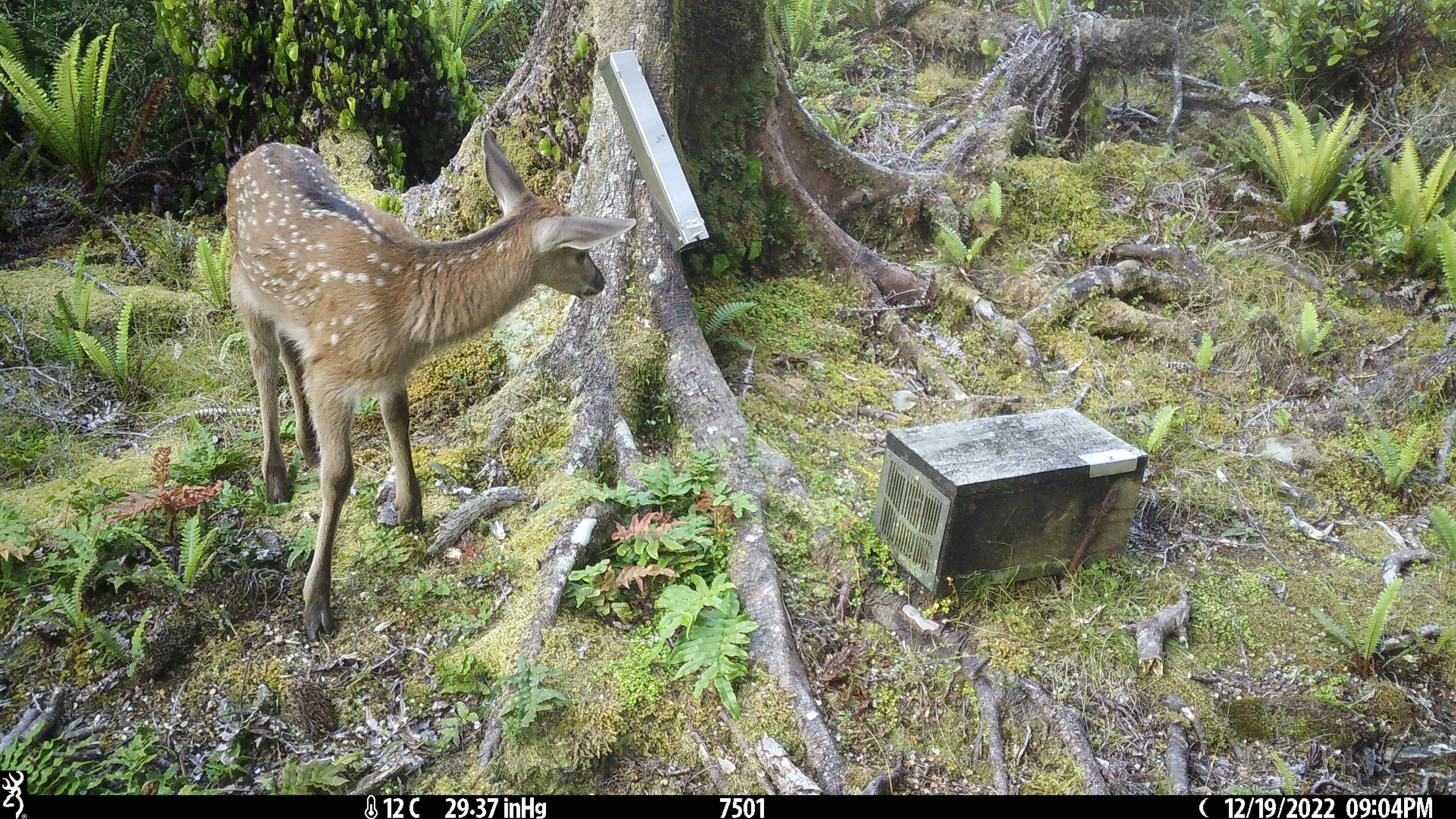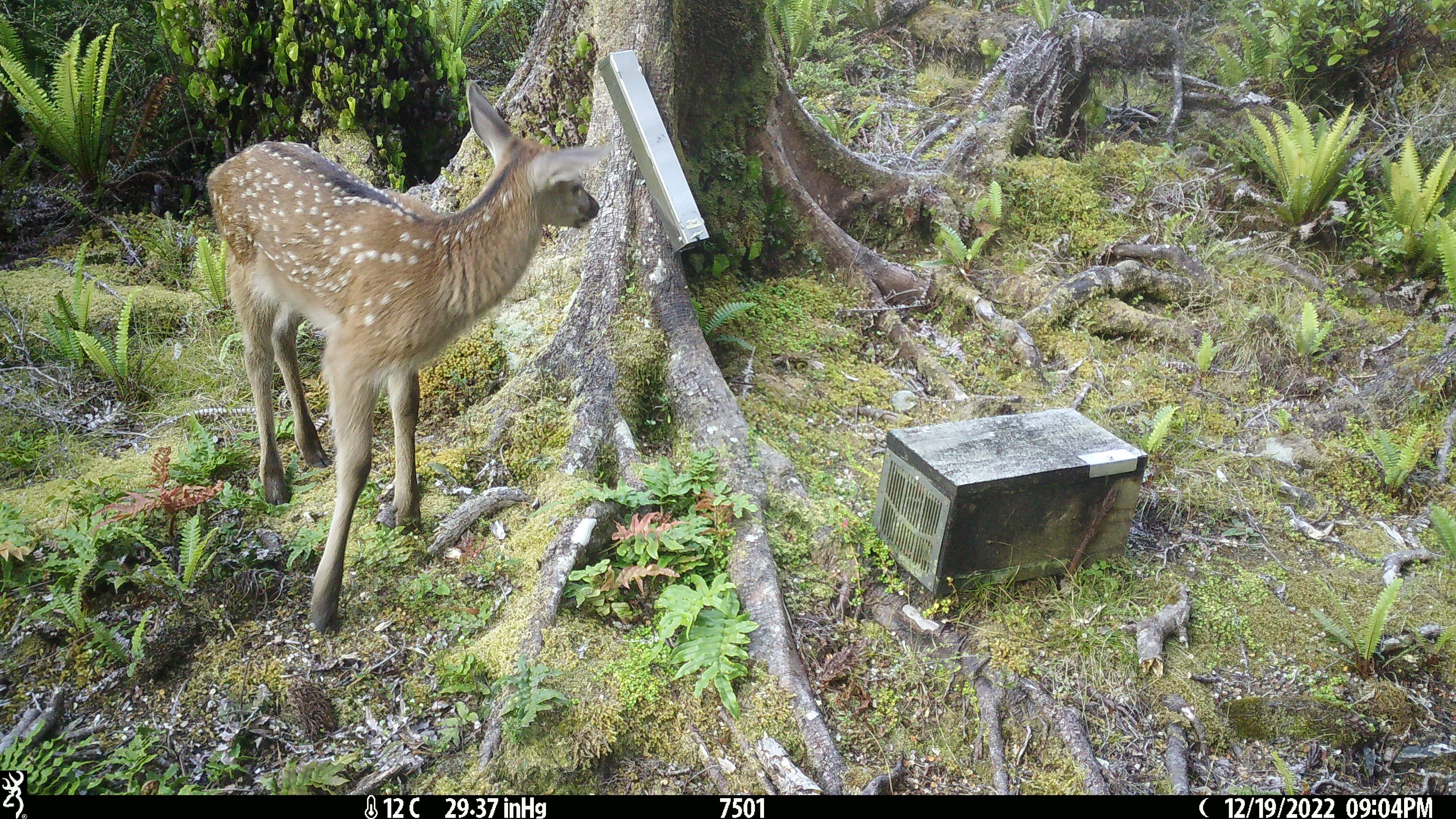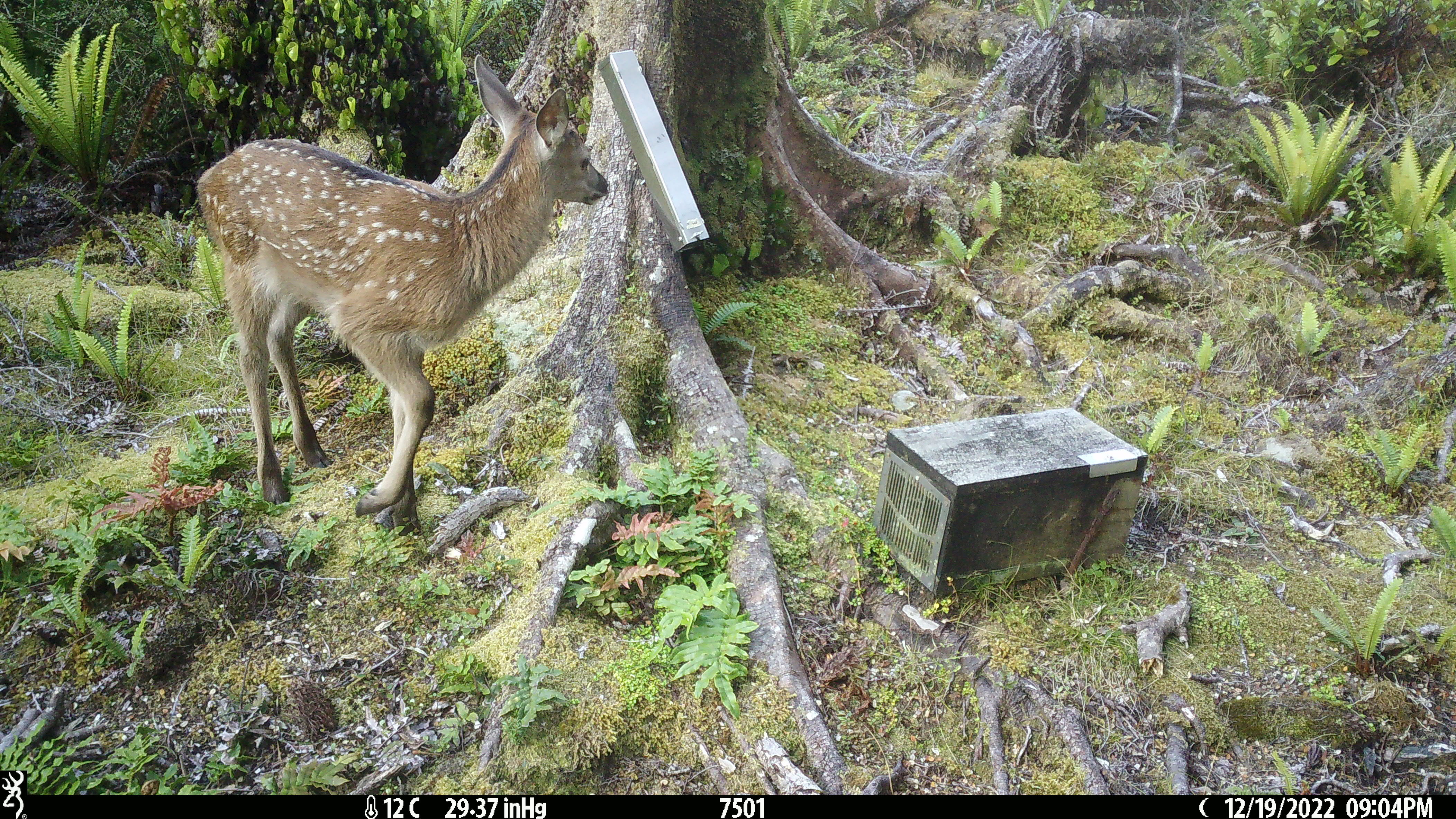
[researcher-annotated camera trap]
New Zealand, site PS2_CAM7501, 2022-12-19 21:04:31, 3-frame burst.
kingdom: Animalia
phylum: Chordata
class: Mammalia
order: Artiodactyla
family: Cervidae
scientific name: Cervidae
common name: deer